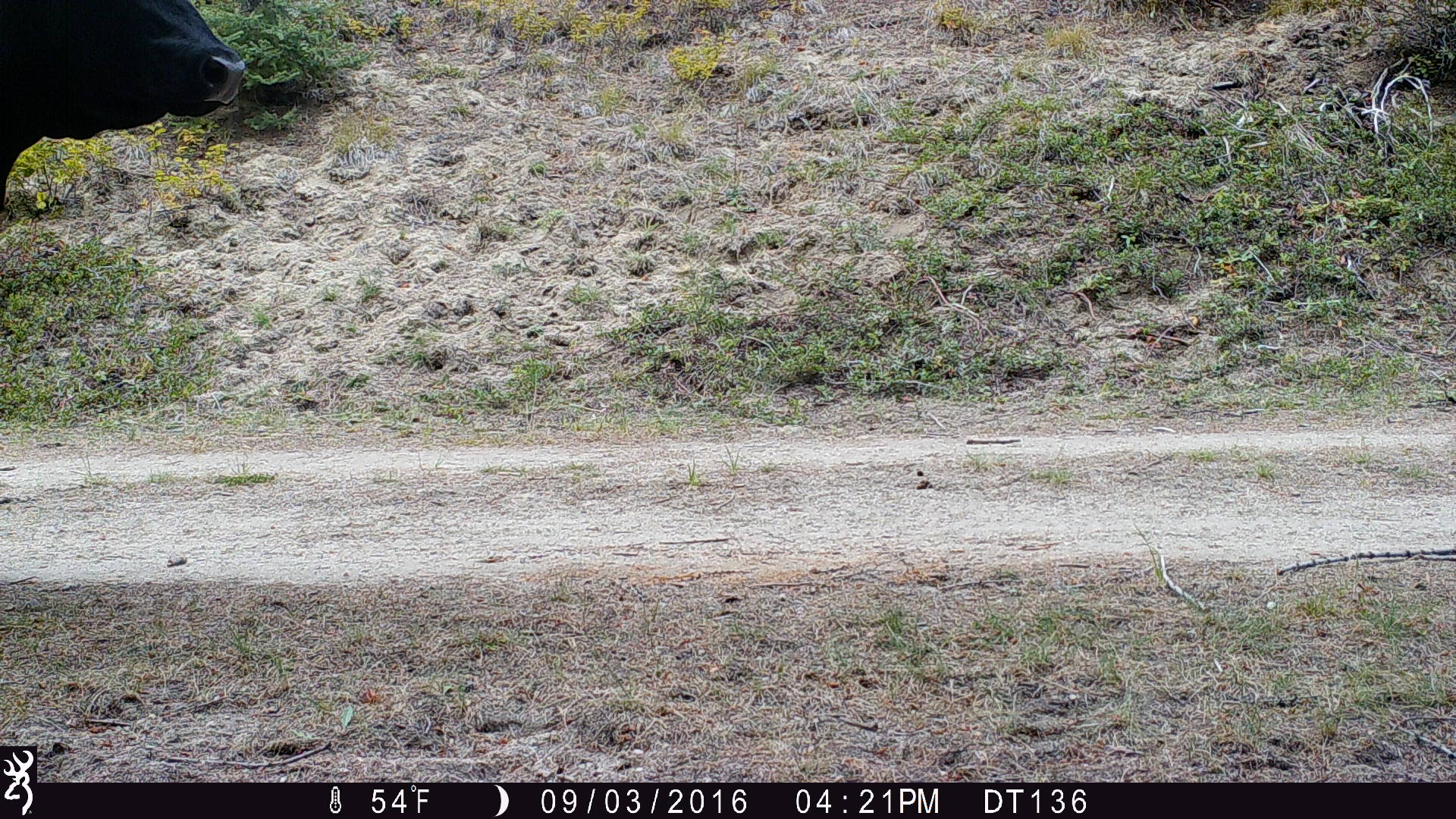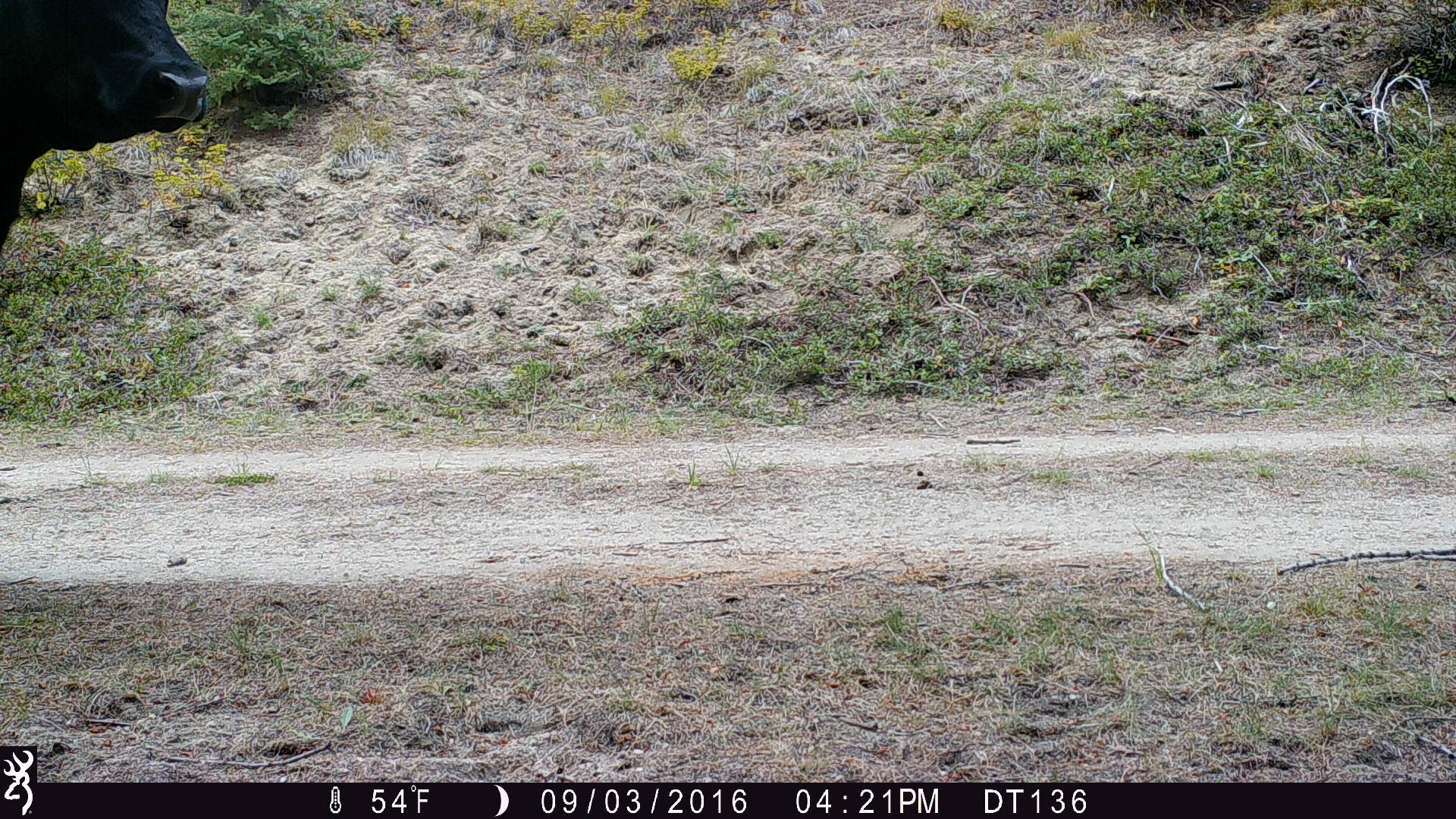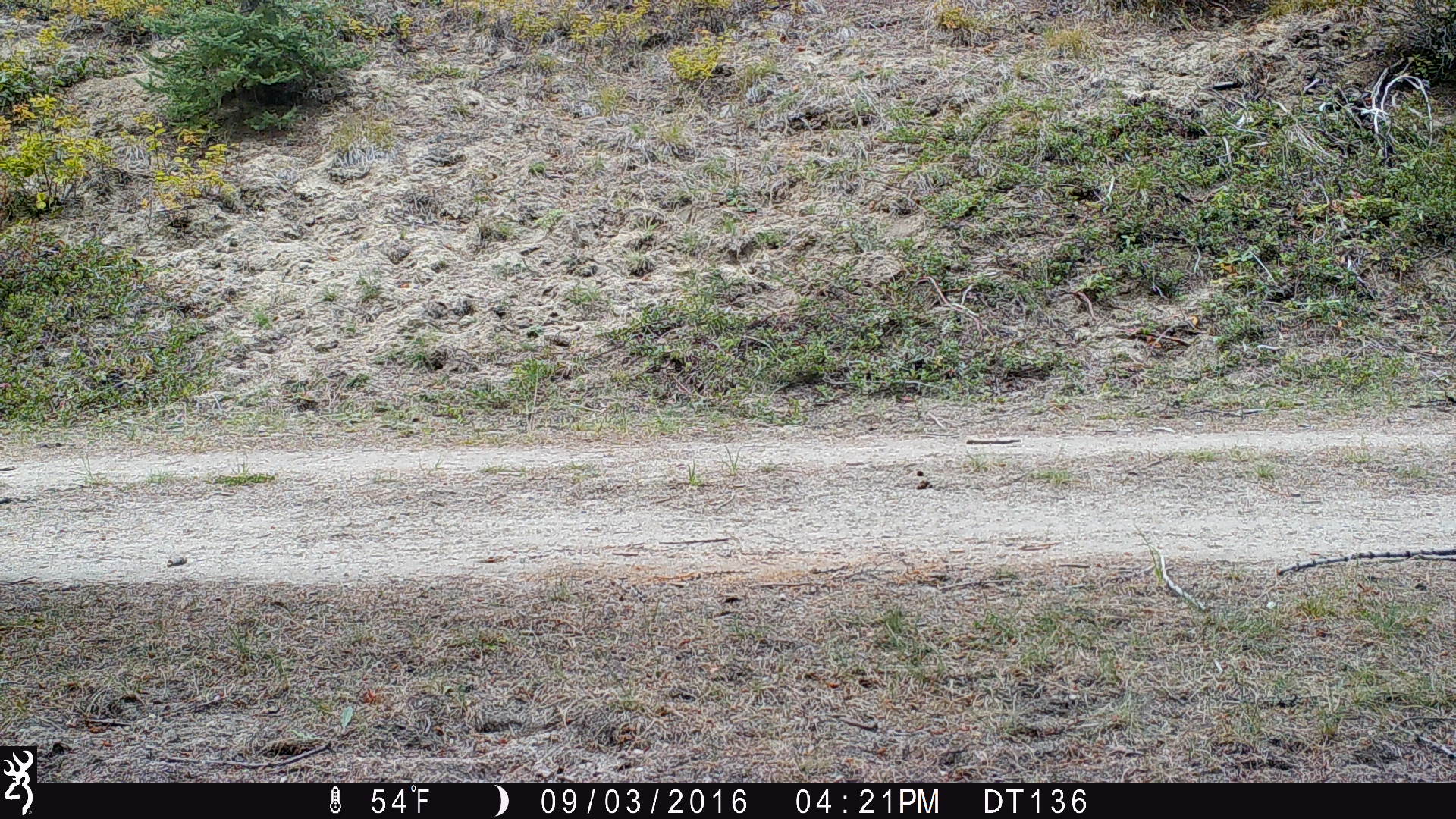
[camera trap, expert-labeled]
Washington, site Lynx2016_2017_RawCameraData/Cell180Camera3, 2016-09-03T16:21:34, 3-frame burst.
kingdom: Animalia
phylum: Chordata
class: Mammalia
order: Artiodactyla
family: Bovidae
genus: Bos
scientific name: Bos taurus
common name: domestic cattle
Domestic cattle (Bos taurus). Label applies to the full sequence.